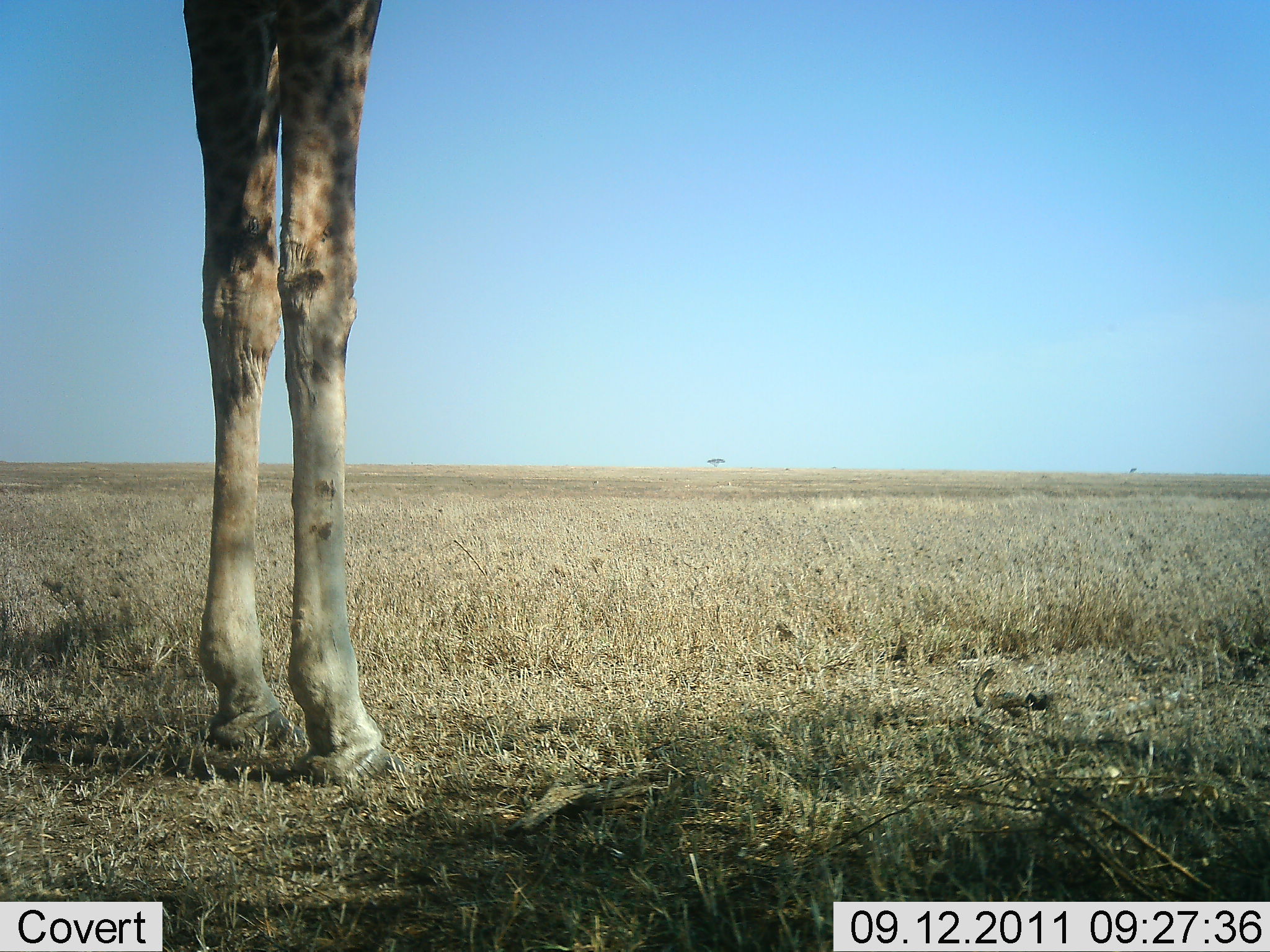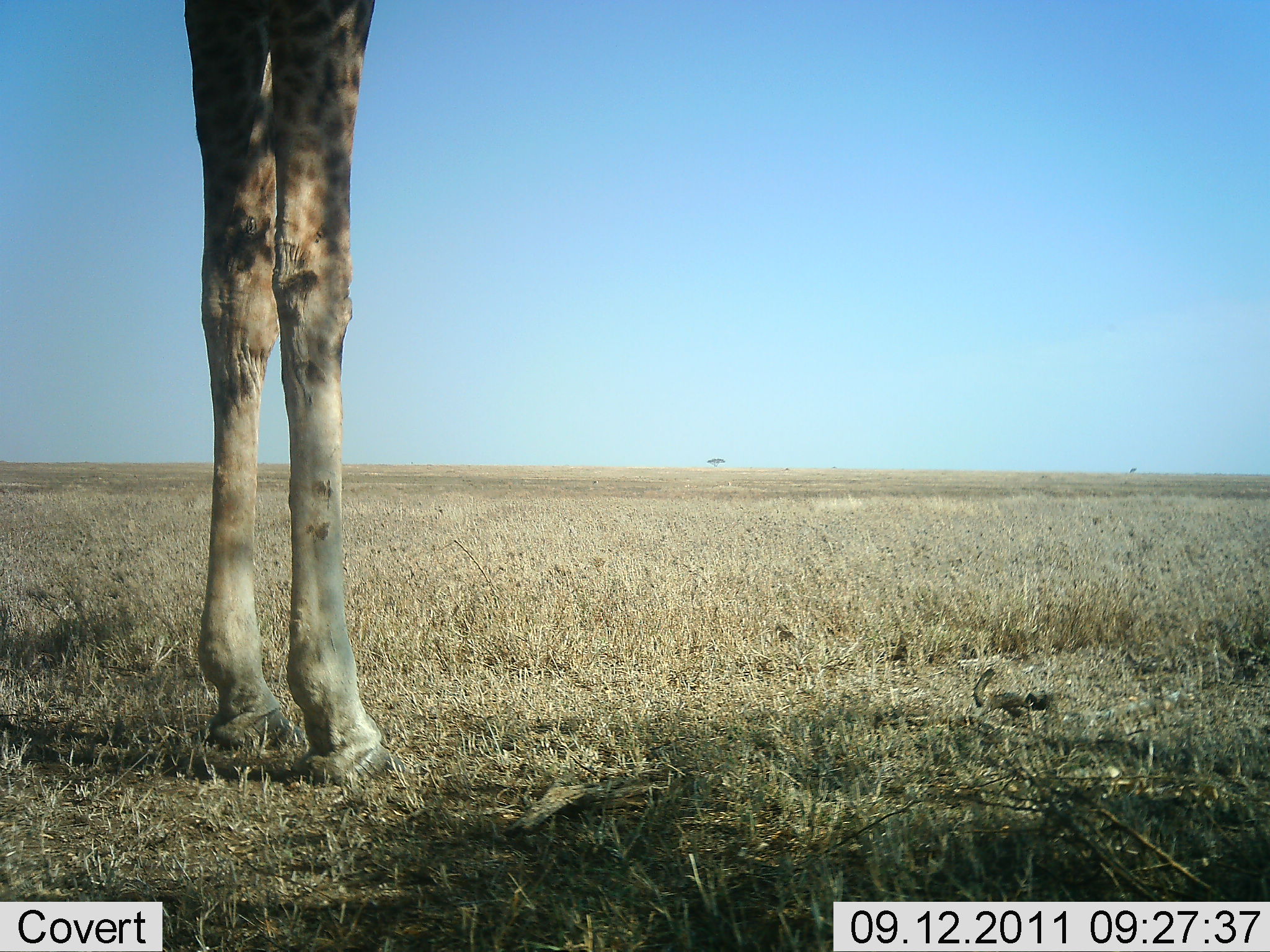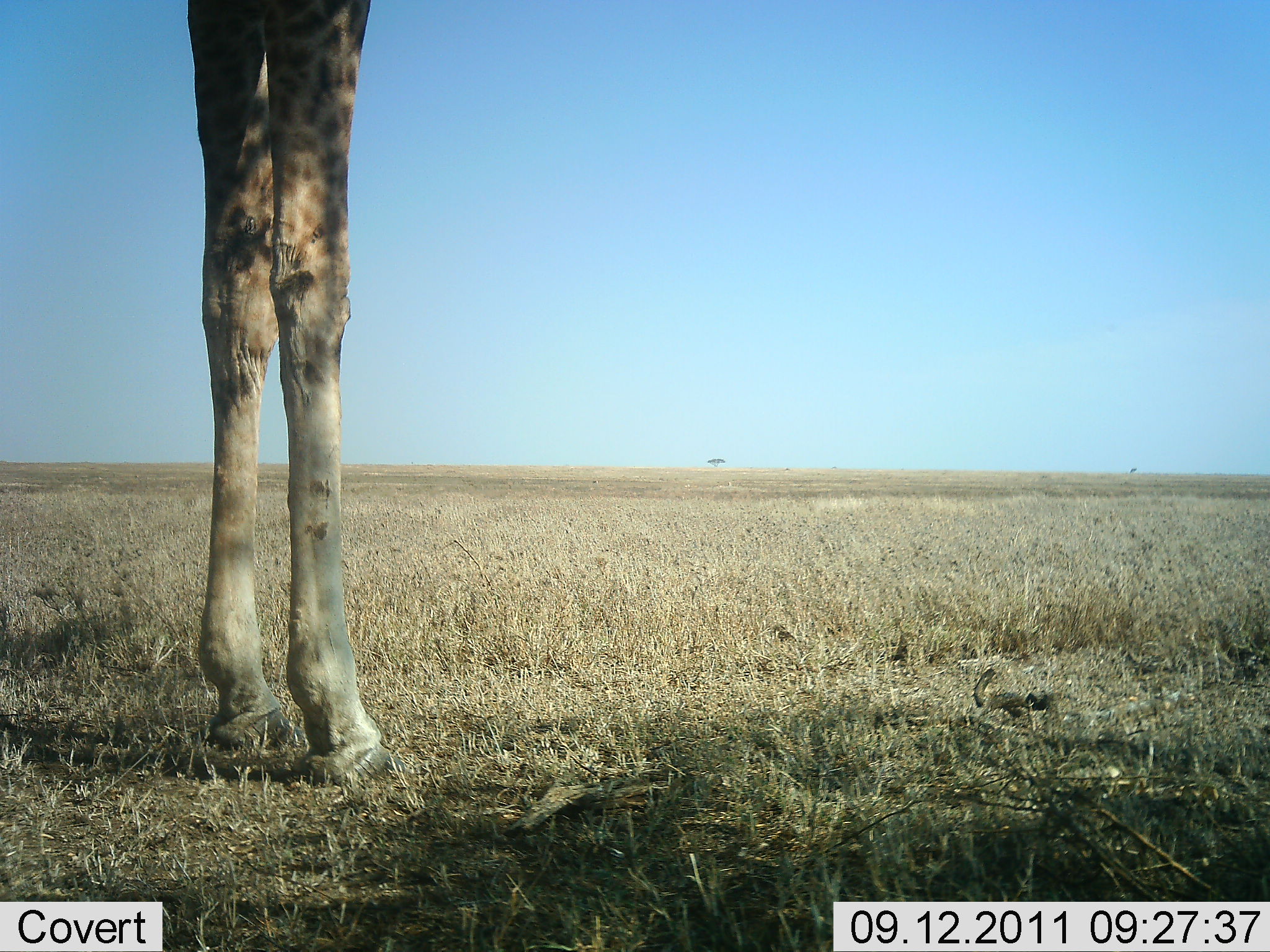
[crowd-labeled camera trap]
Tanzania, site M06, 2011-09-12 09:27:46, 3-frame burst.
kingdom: Animalia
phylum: Chordata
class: Mammalia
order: Artiodactyla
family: Giraffidae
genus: Giraffa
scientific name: Giraffa camelopardalis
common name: giraffe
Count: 1.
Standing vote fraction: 100%.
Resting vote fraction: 0%.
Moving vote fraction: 0%.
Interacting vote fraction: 0%.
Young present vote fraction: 0%.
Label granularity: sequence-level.